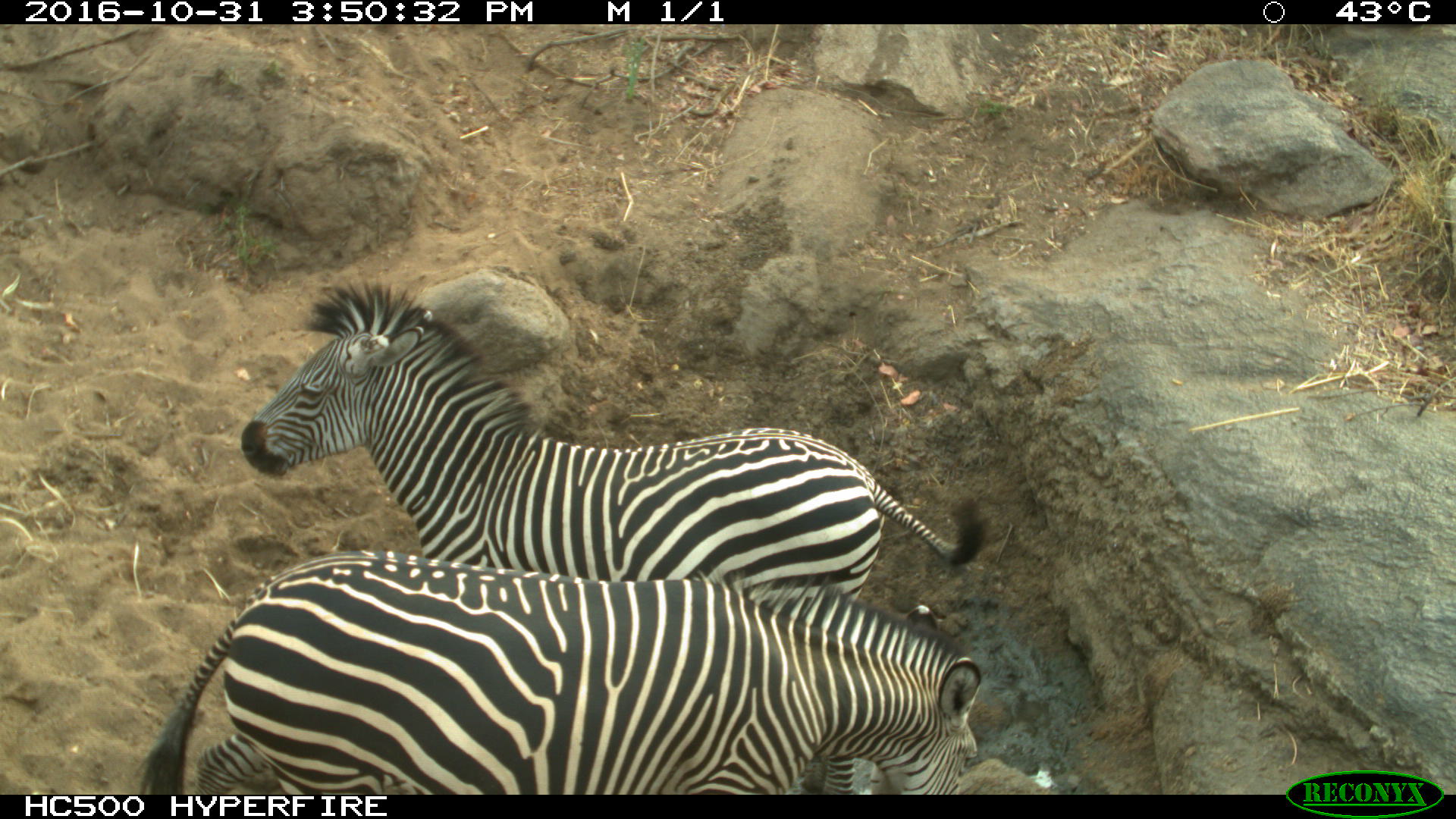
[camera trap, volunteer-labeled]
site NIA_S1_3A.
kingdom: Animalia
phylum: Chordata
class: Mammalia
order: Perissodactyla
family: Equidae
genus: Equus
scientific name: Equus quagga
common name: plains zebra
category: zebraplains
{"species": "zebraplains (plains zebra) (Equus quagga)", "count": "2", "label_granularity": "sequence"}